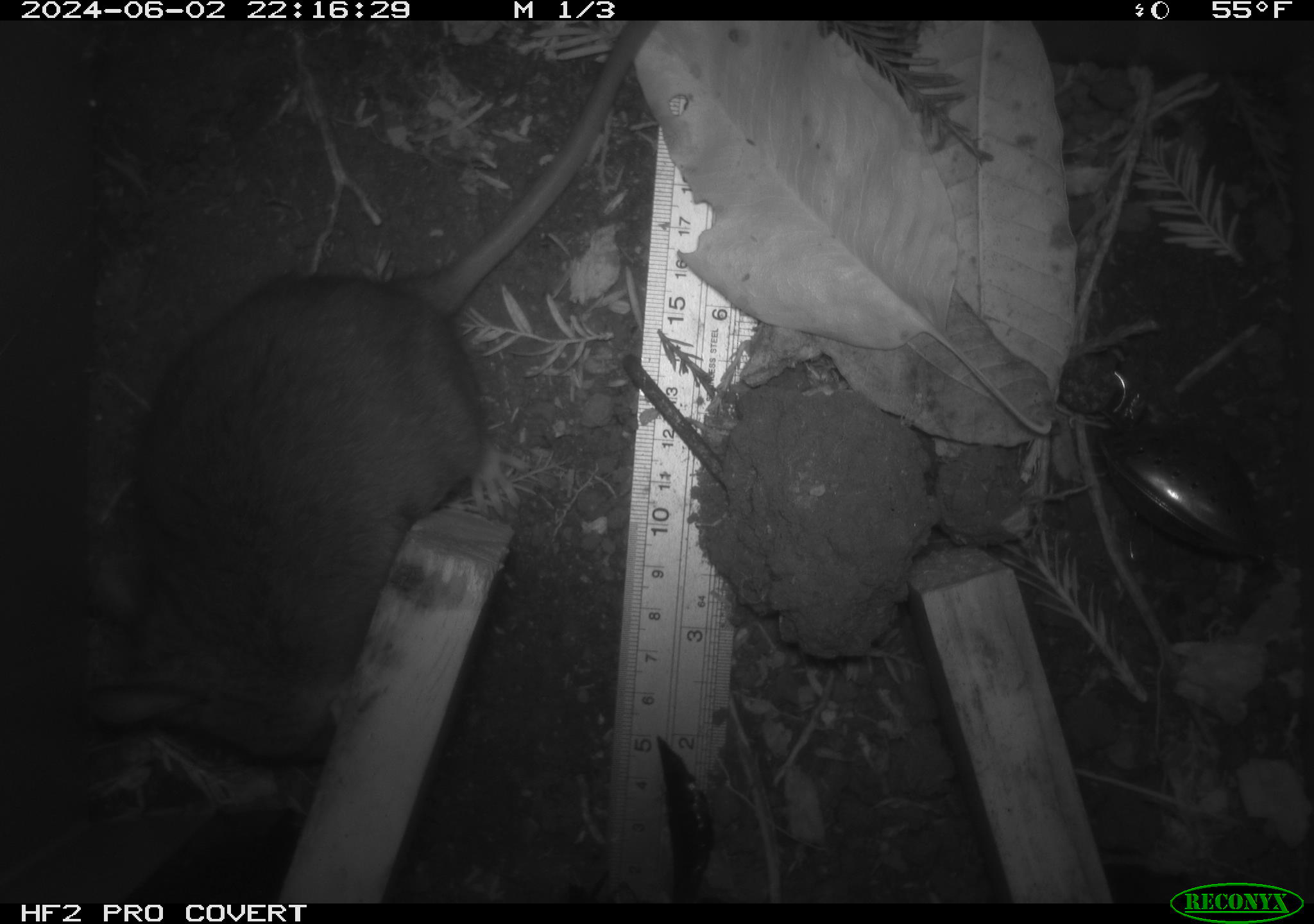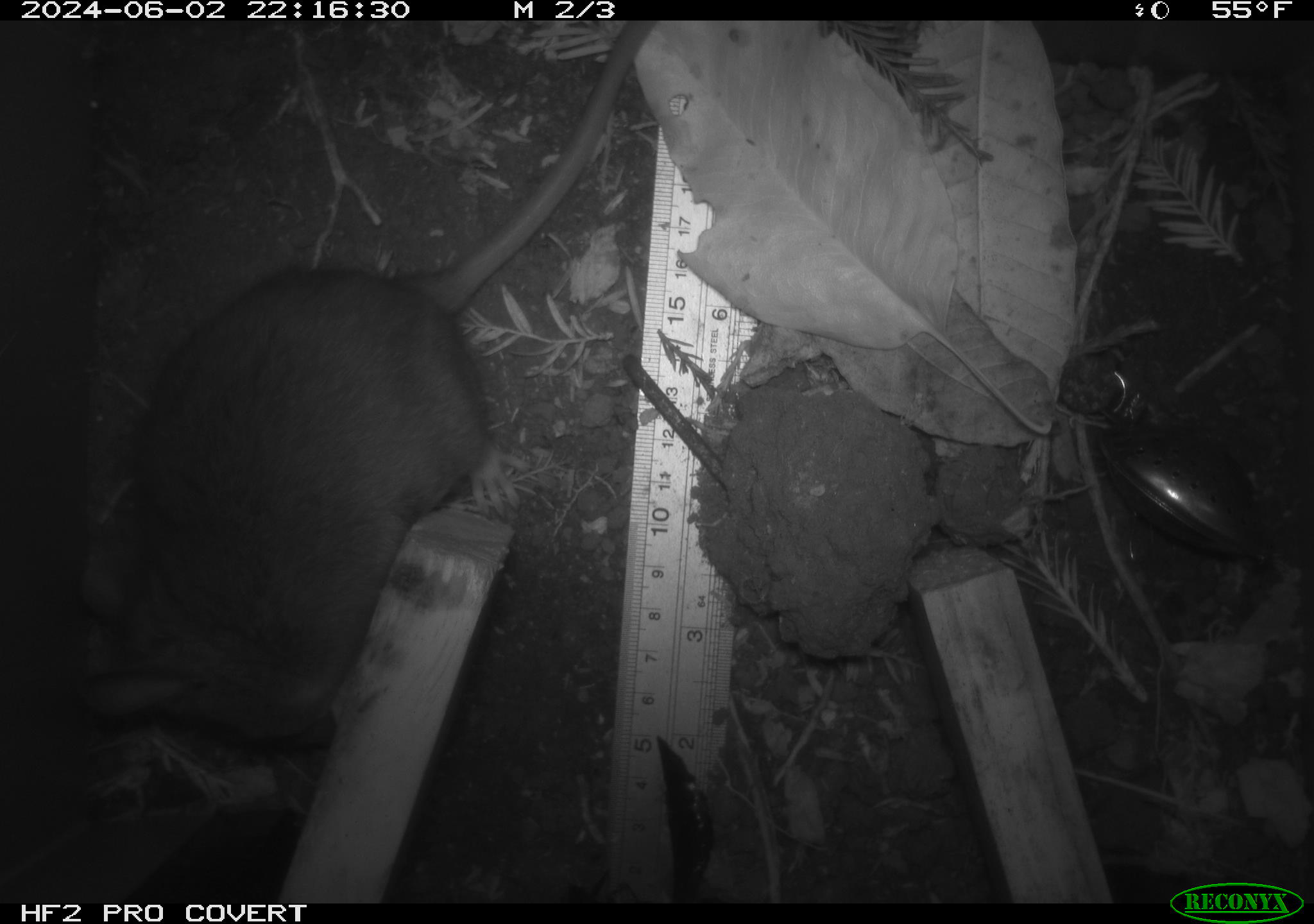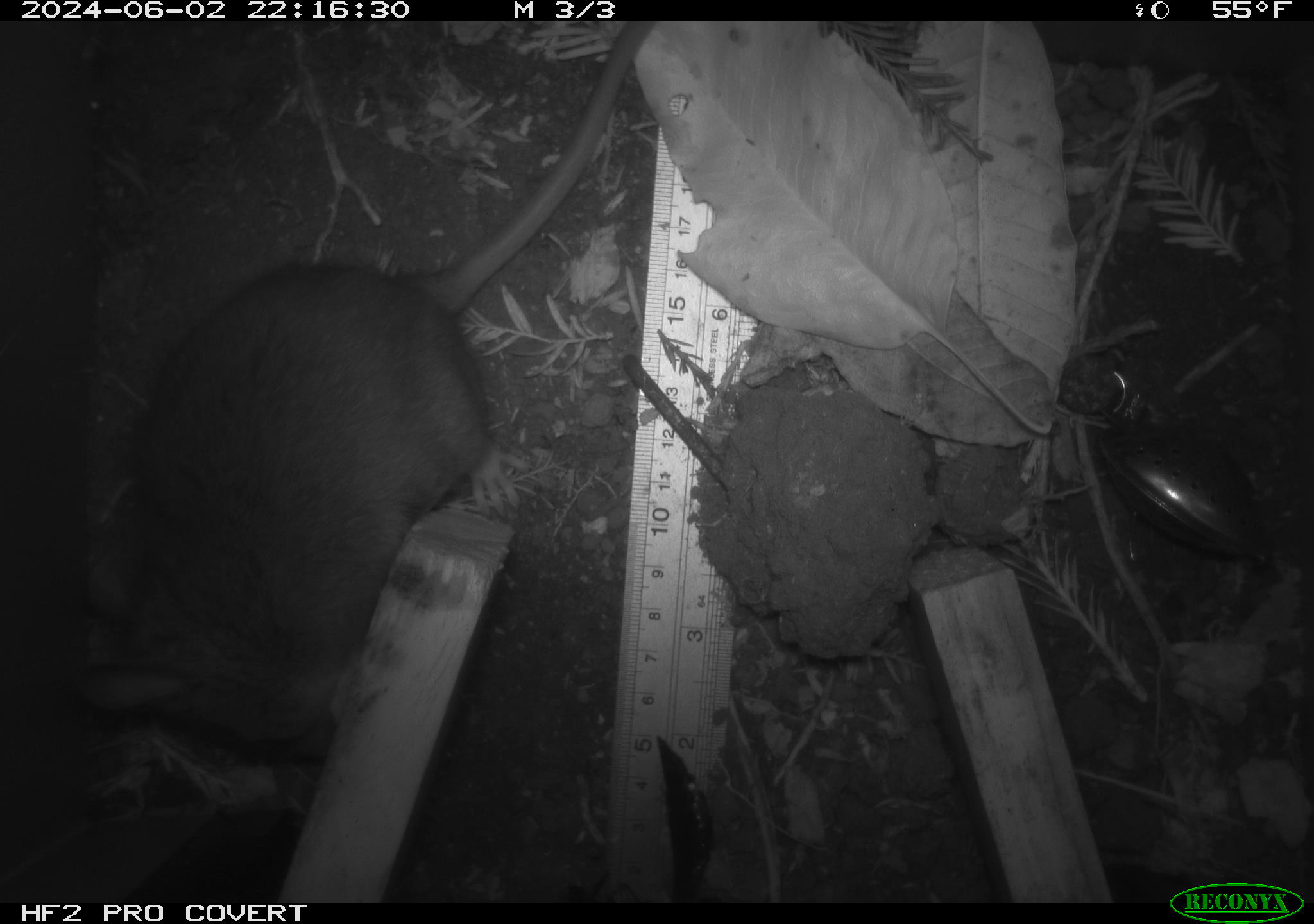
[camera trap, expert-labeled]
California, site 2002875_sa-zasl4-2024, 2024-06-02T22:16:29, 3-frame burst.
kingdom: Animalia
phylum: Chordata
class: Mammalia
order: Rodentia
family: Cricetidae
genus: Neotoma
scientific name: Neotoma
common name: pack rat or woodrat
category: neotoma species